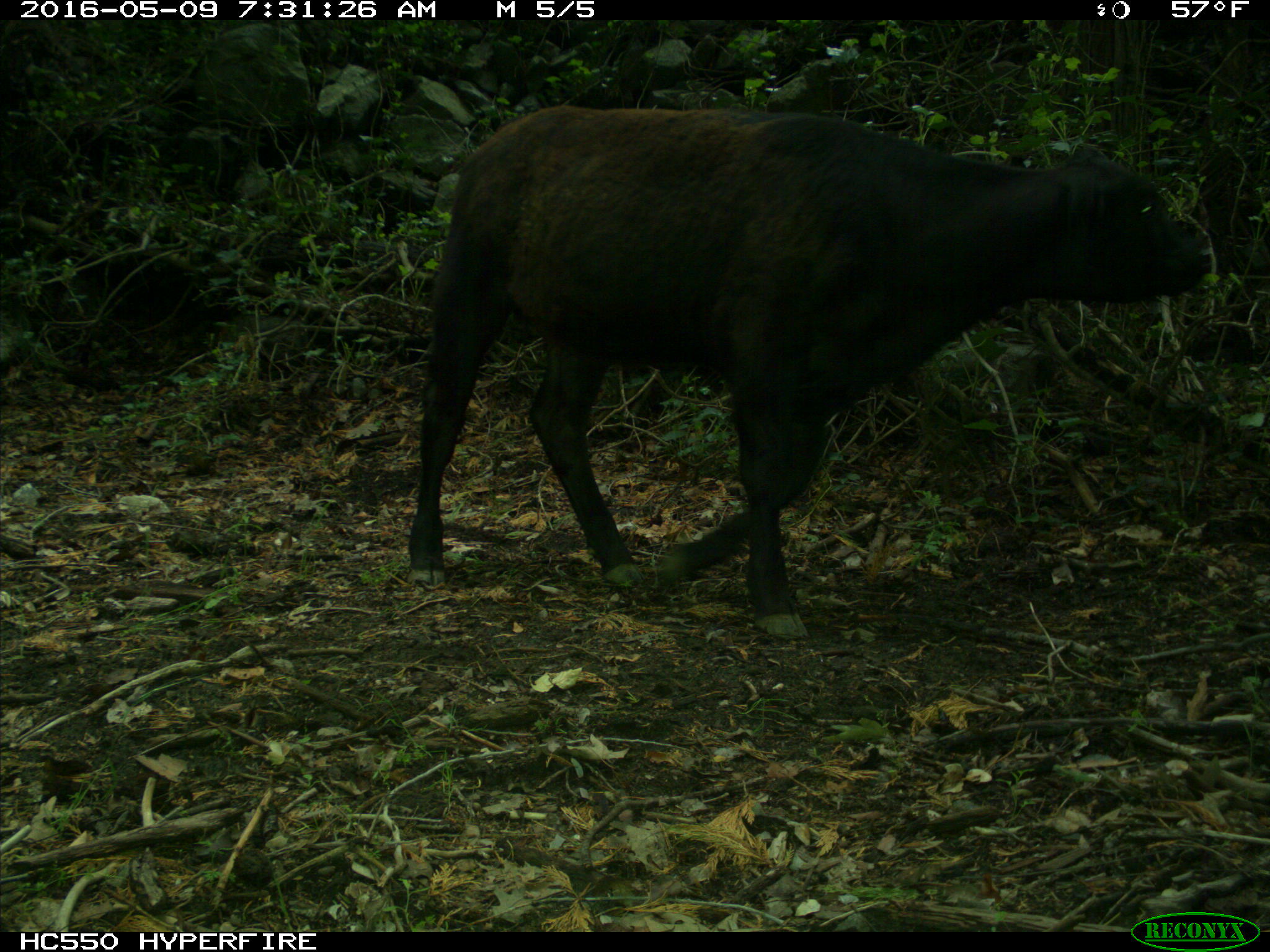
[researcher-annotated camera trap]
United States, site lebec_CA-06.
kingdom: Animalia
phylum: Chordata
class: Mammalia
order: Artiodactyla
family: Bovidae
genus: Bos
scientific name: Bos taurus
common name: domestic cow